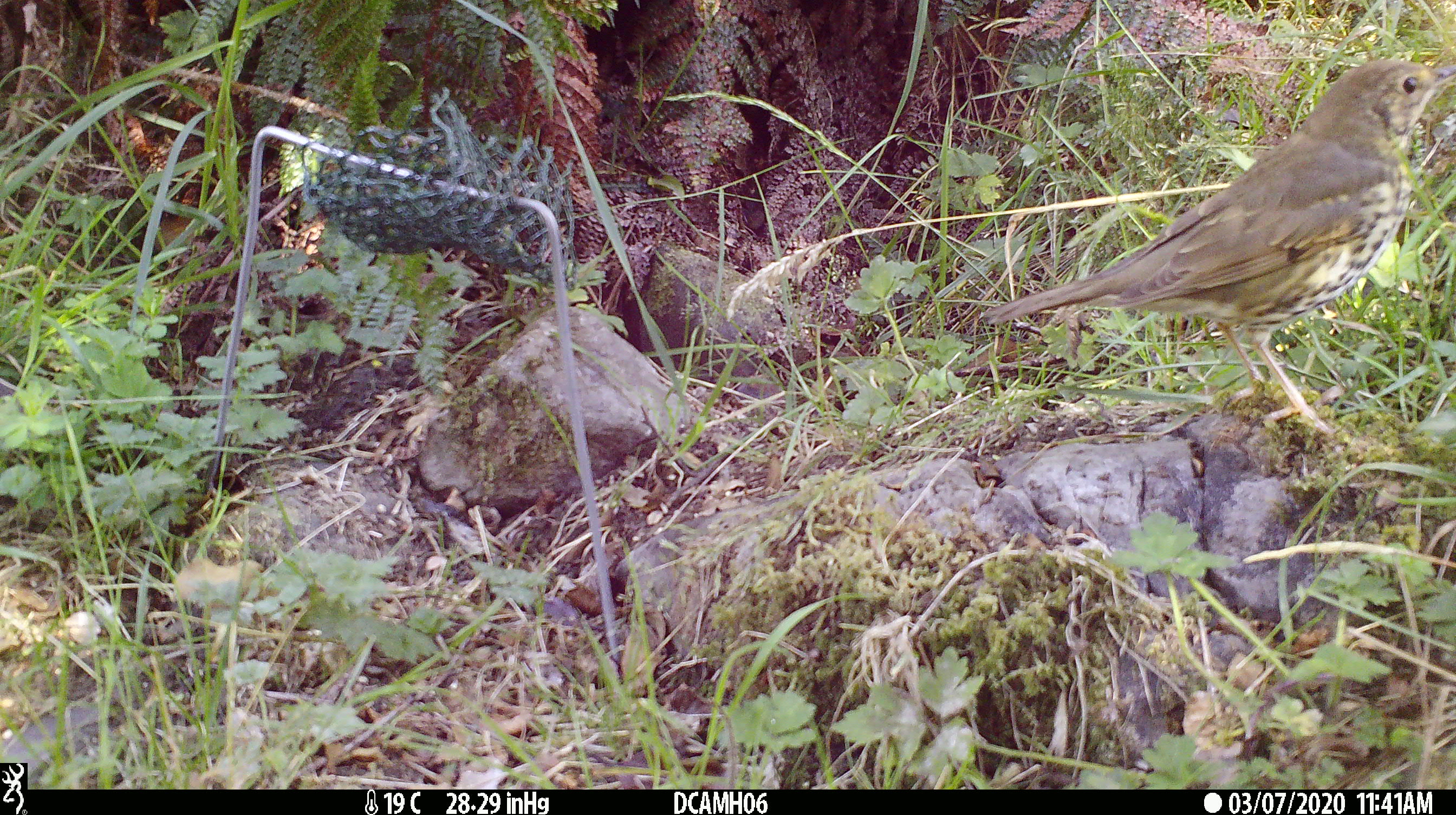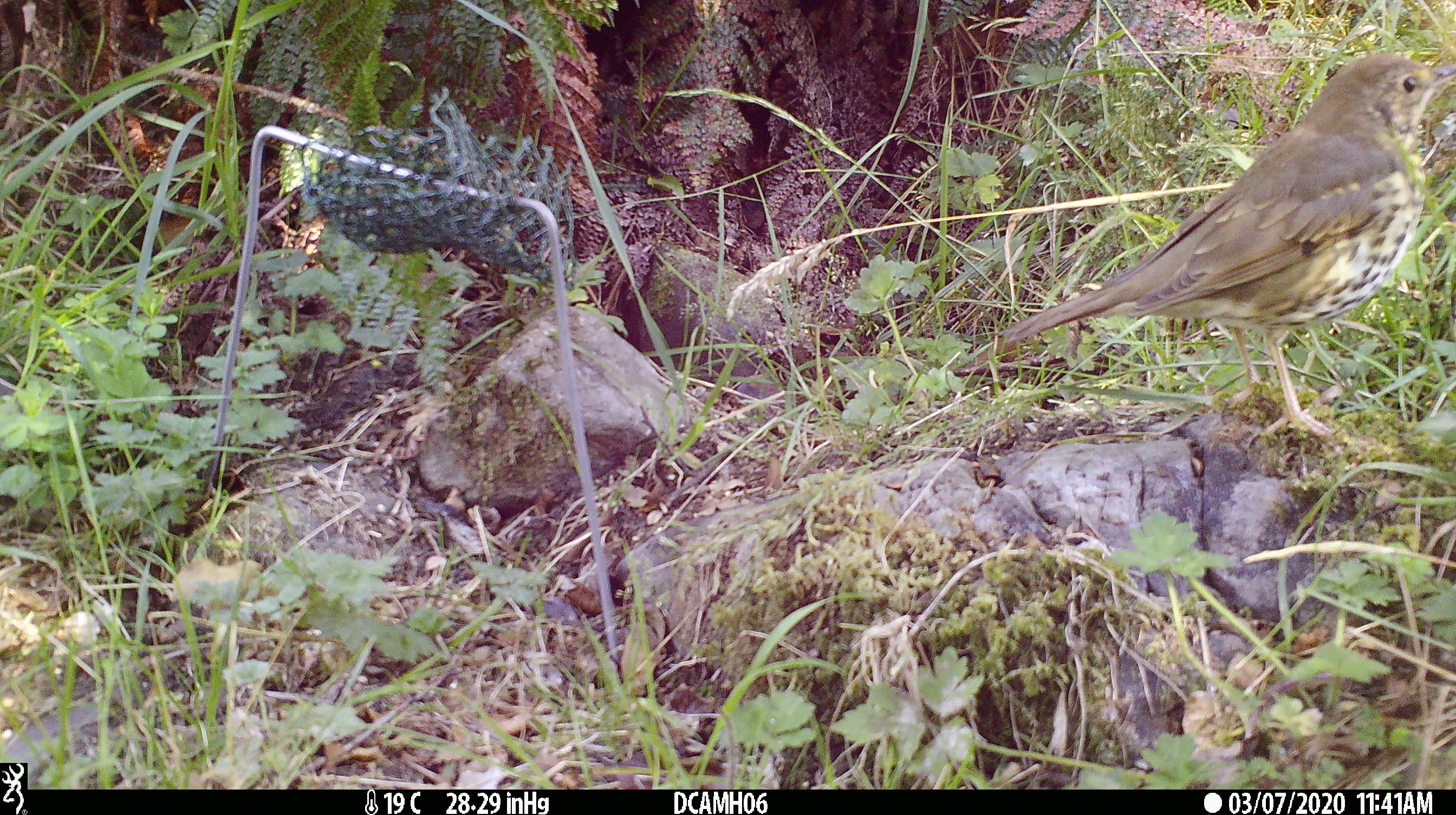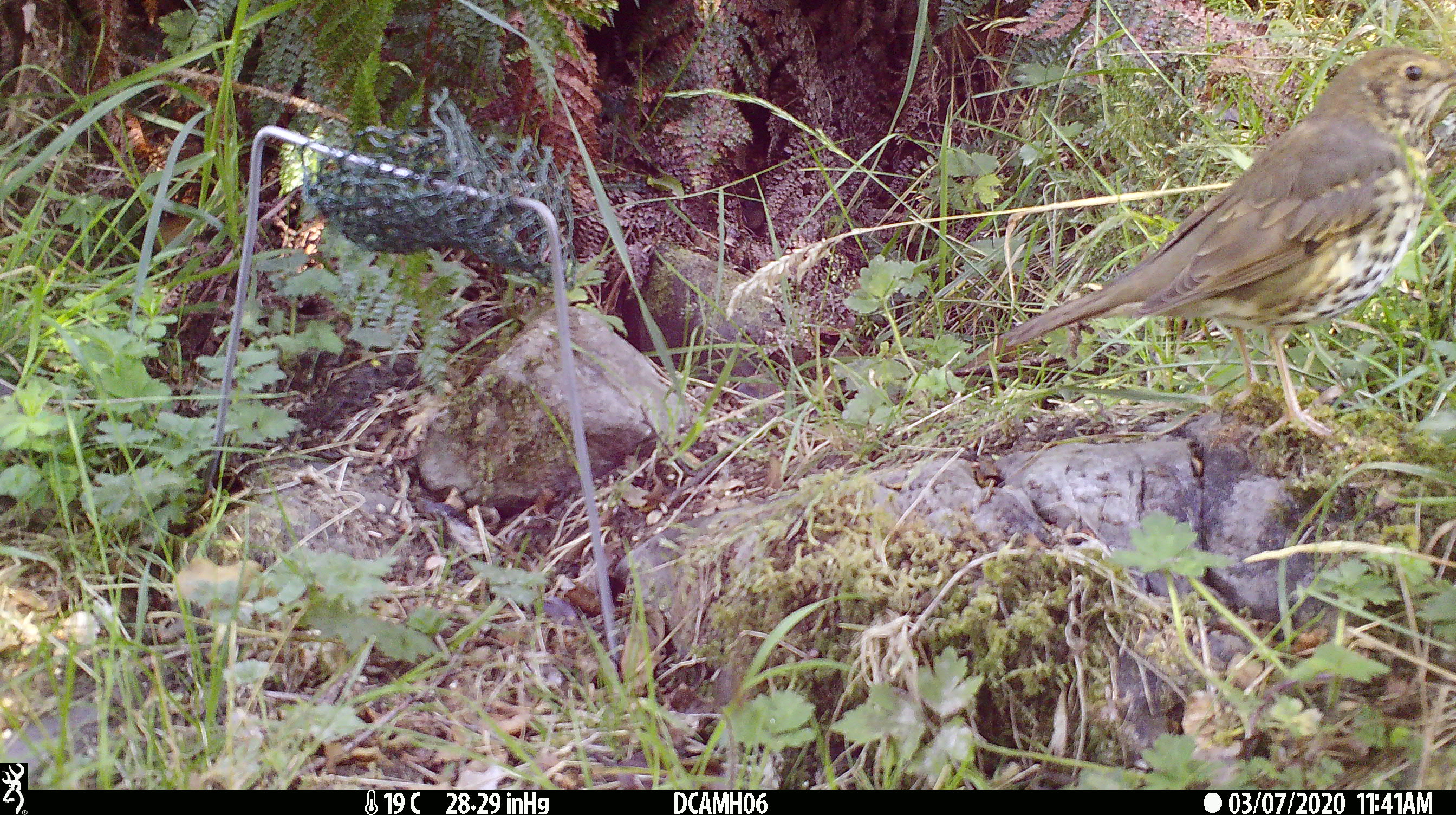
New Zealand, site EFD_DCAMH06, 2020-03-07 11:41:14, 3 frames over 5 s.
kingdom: Animalia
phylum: Chordata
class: Aves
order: Passeriformes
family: Turdidae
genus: Turdus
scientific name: Turdus philomelos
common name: song thrush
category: thrush